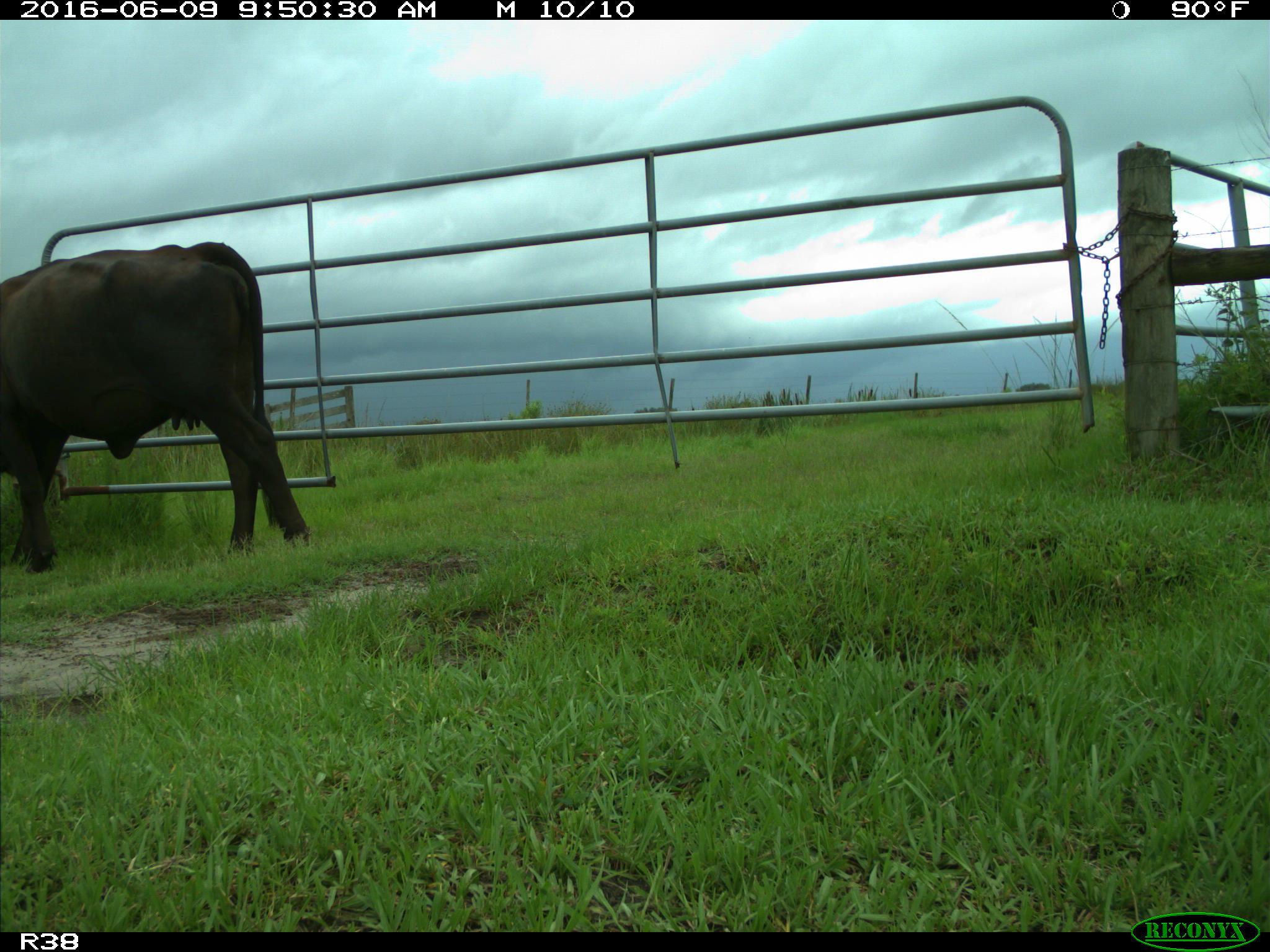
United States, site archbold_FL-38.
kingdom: Animalia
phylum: Chordata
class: Mammalia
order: Artiodactyla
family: Bovidae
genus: Bos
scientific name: Bos taurus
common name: domestic cow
Bos taurus (domestic cow).